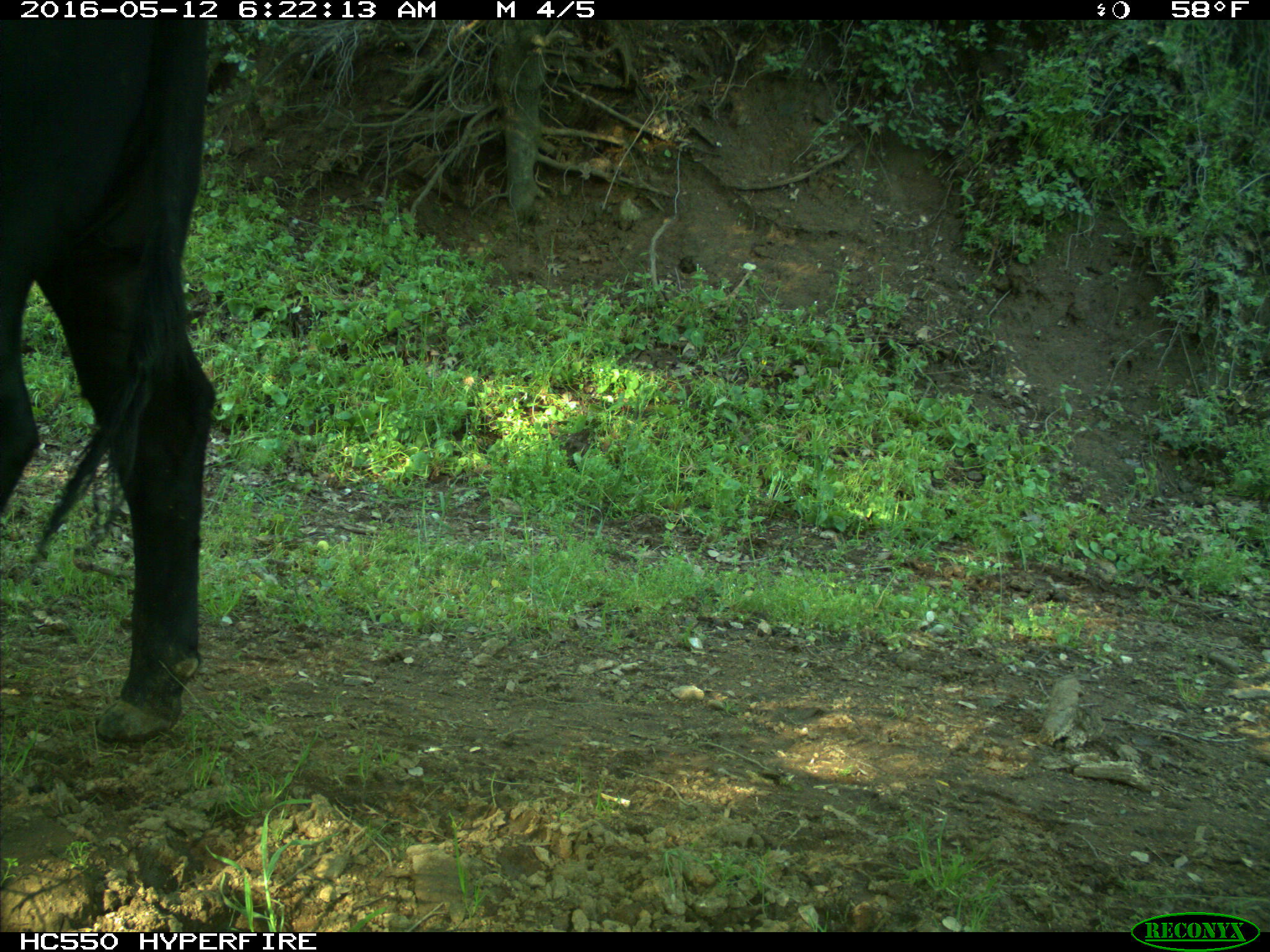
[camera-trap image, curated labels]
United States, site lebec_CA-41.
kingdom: Animalia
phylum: Chordata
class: Mammalia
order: Artiodactyla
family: Bovidae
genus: Bos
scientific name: Bos taurus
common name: domestic cow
Bos taurus (domestic cow).